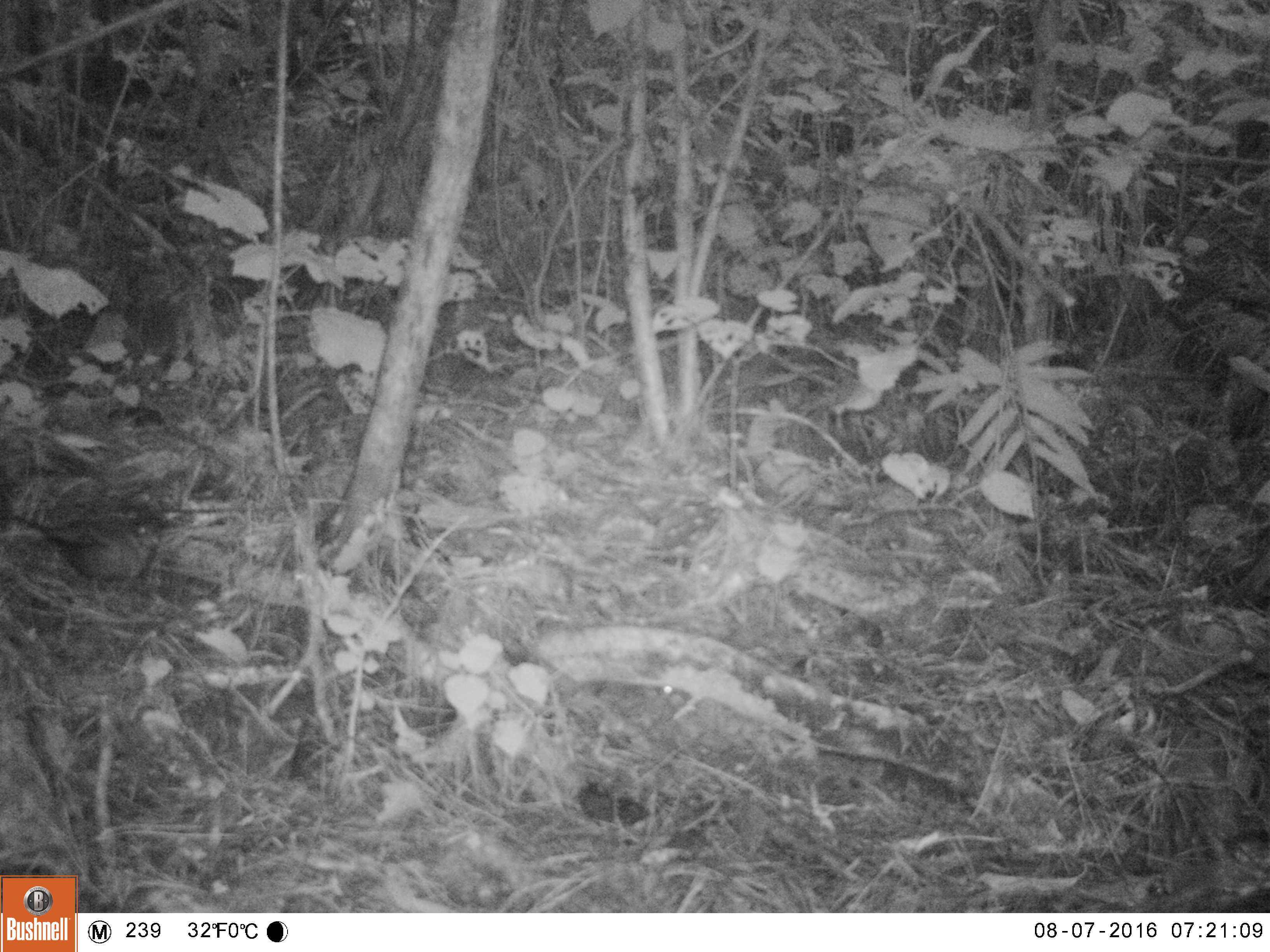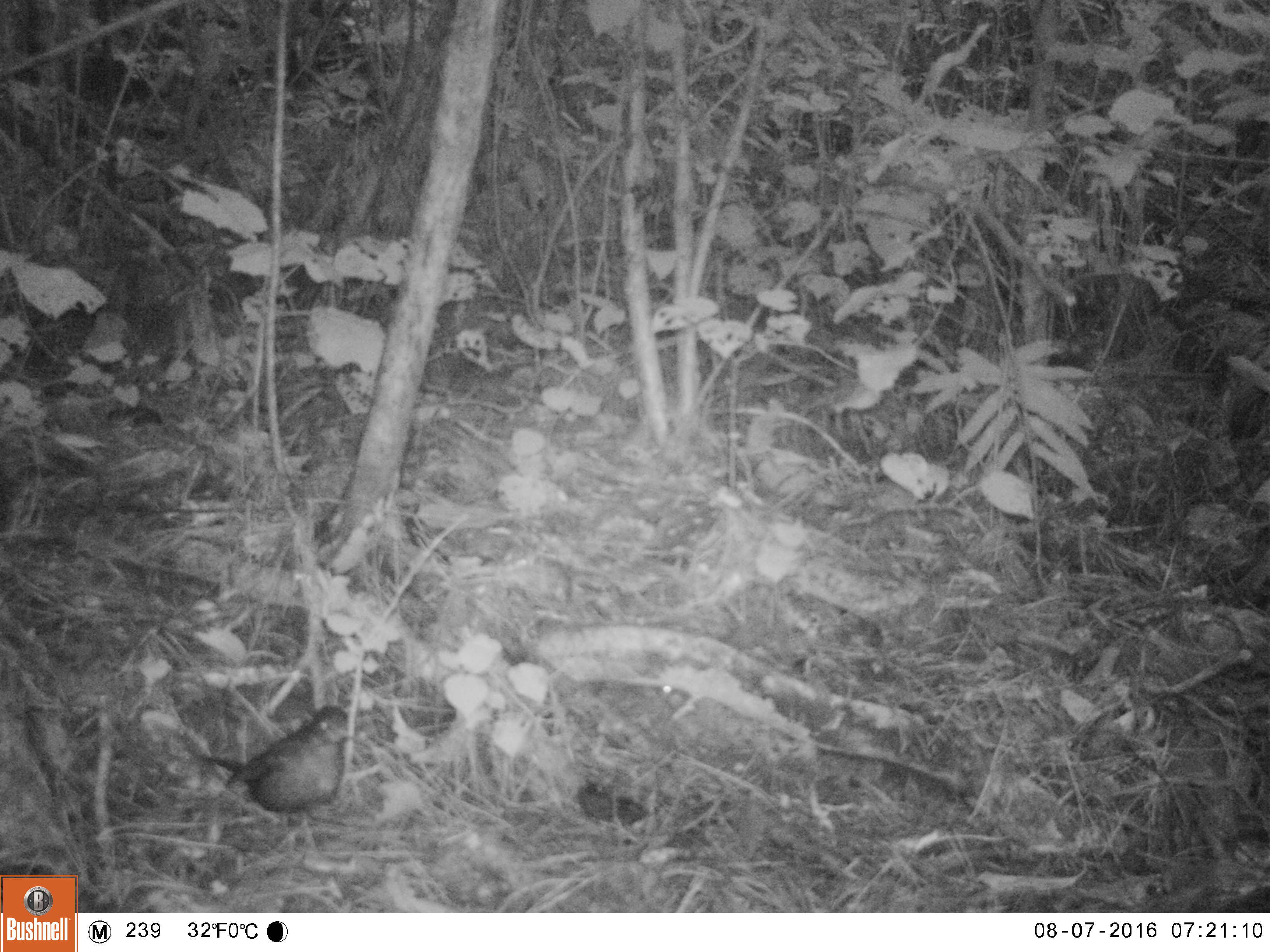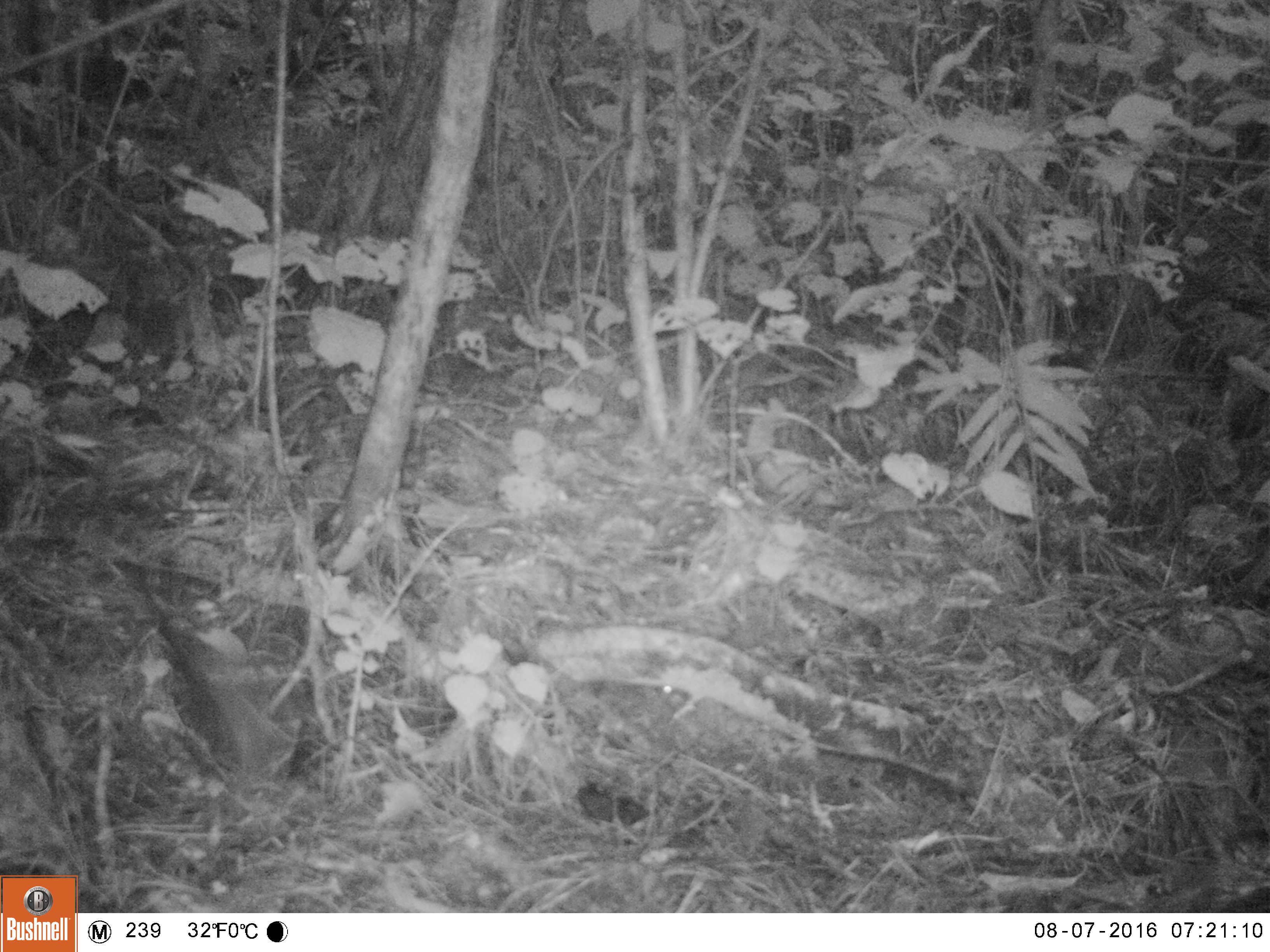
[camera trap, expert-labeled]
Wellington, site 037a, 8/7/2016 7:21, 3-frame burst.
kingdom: Animalia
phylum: Chordata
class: Aves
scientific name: Aves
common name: bird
Bird (Aves).